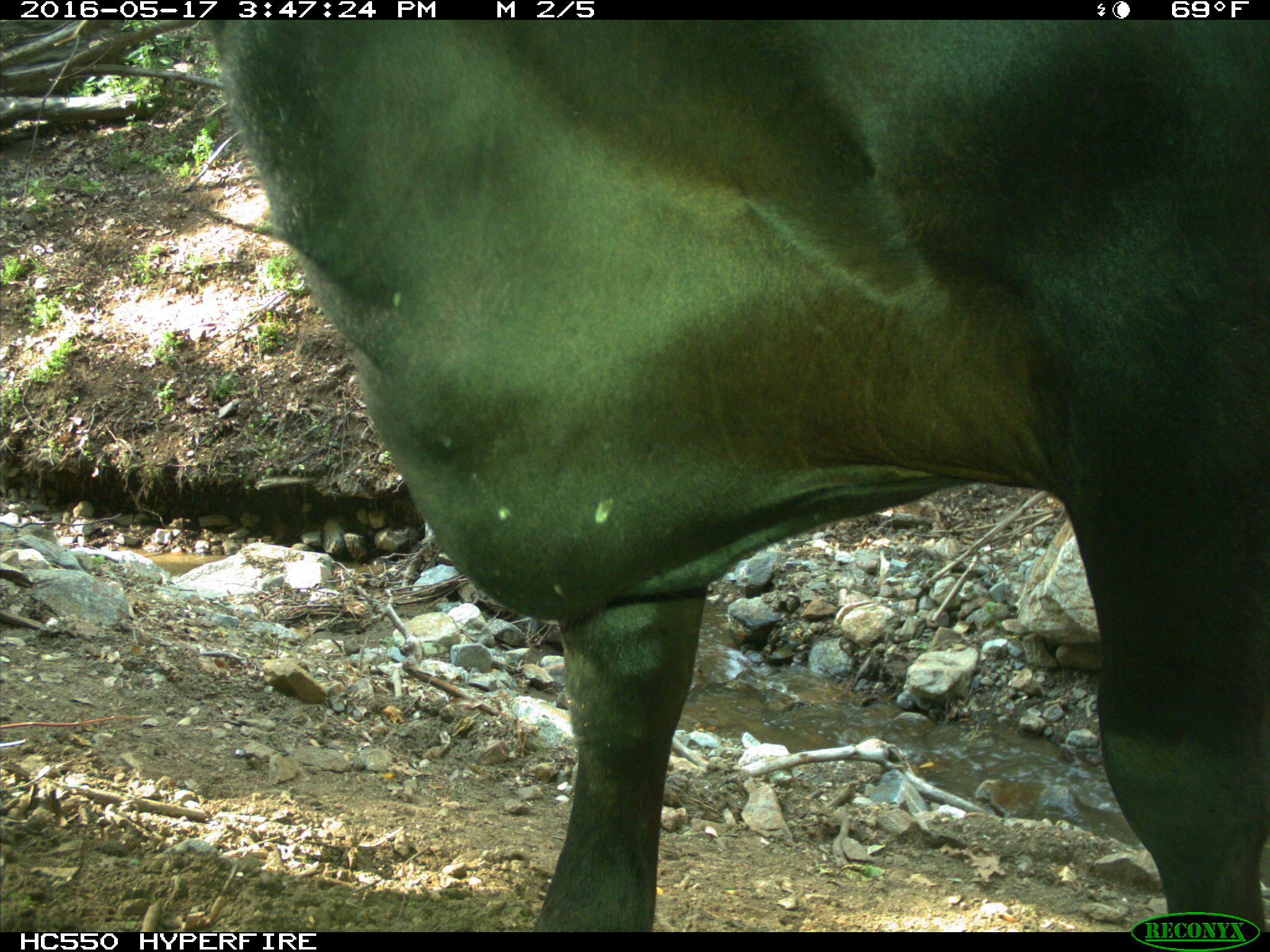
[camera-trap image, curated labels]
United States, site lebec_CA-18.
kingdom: Animalia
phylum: Chordata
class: Mammalia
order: Artiodactyla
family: Bovidae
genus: Bos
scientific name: Bos taurus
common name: domestic cow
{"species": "Bos taurus (domestic cow)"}